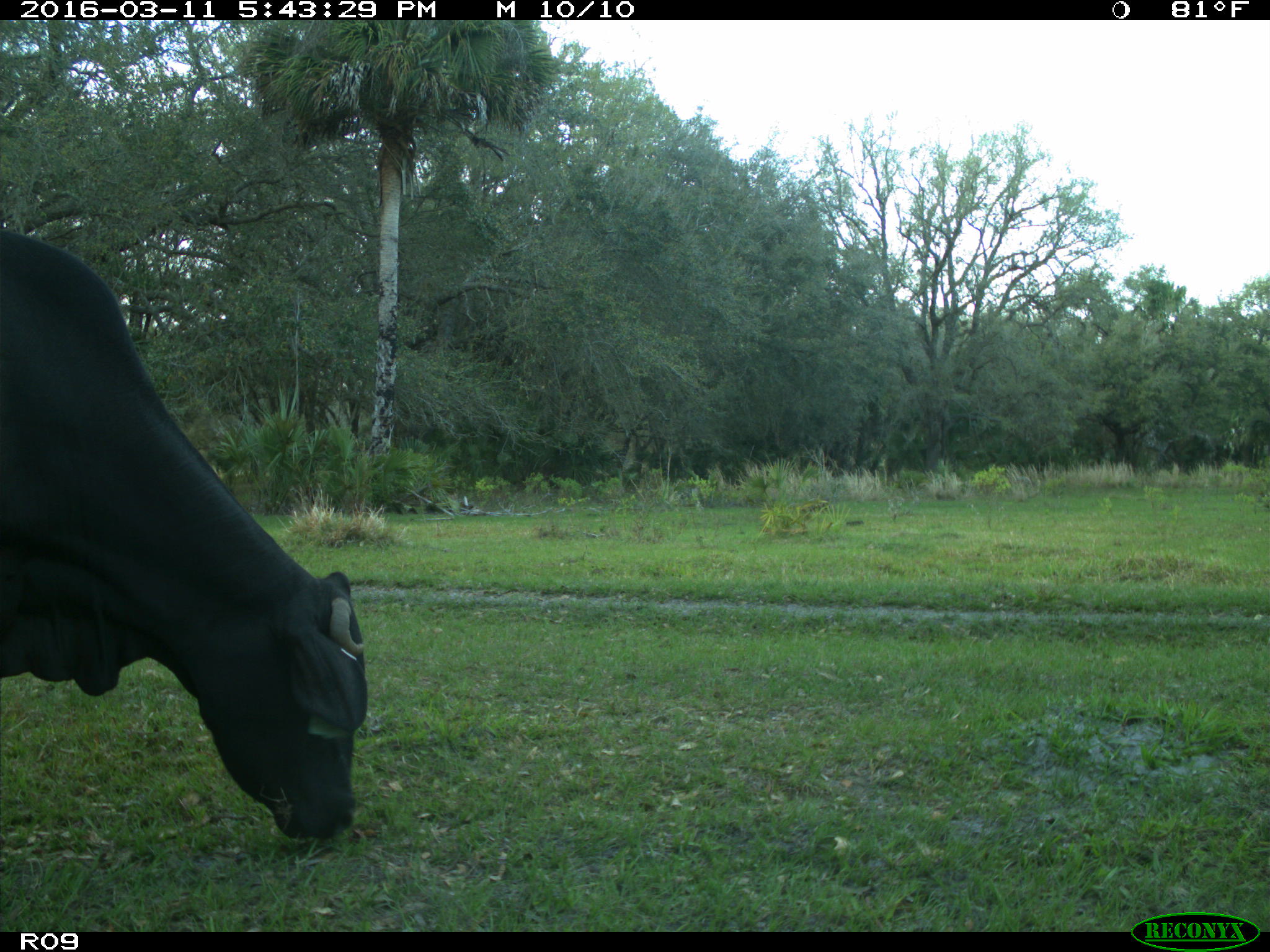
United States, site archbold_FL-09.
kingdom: Animalia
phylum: Chordata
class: Mammalia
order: Artiodactyla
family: Bovidae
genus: Bos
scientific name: Bos taurus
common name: domestic cow